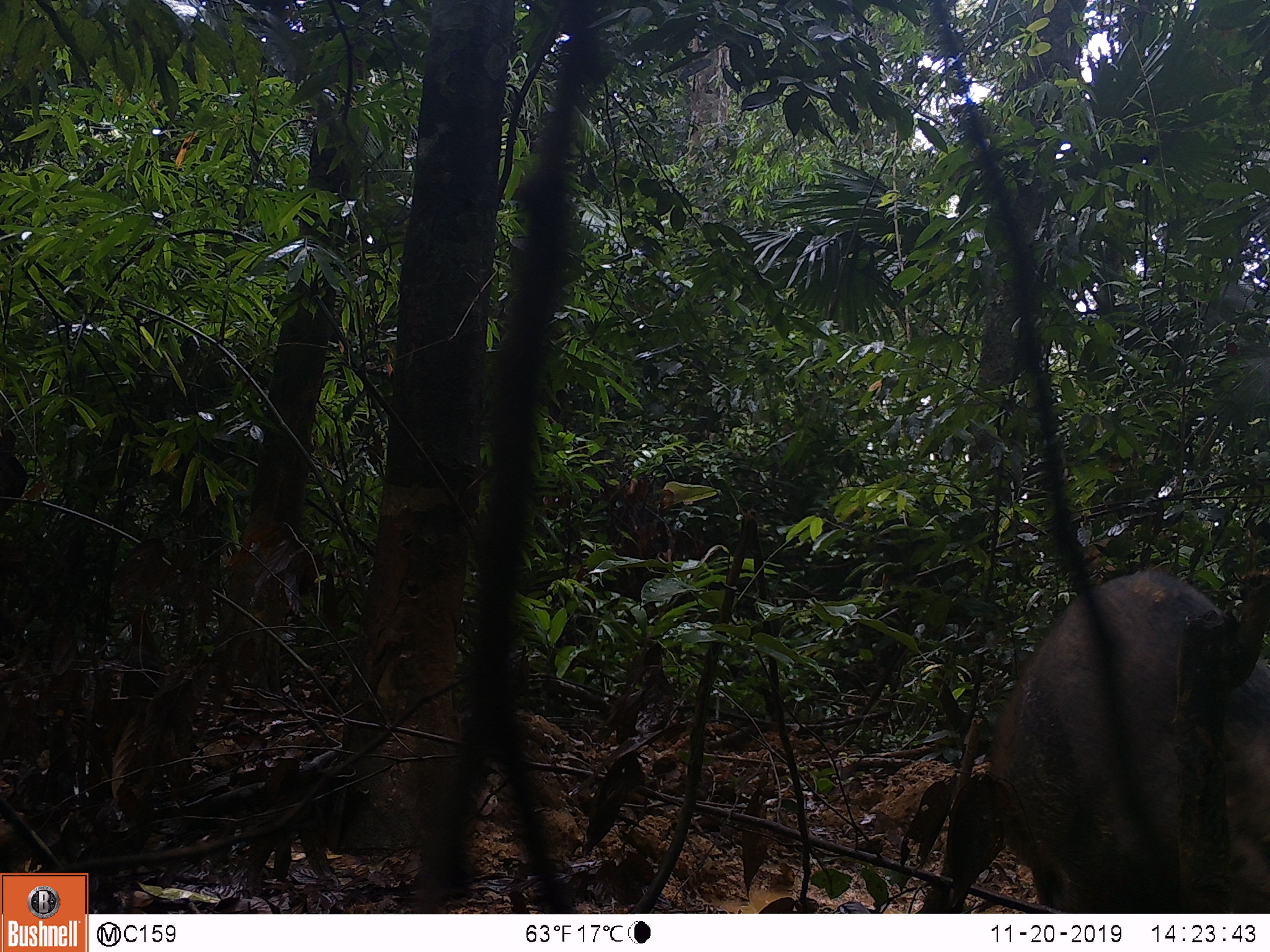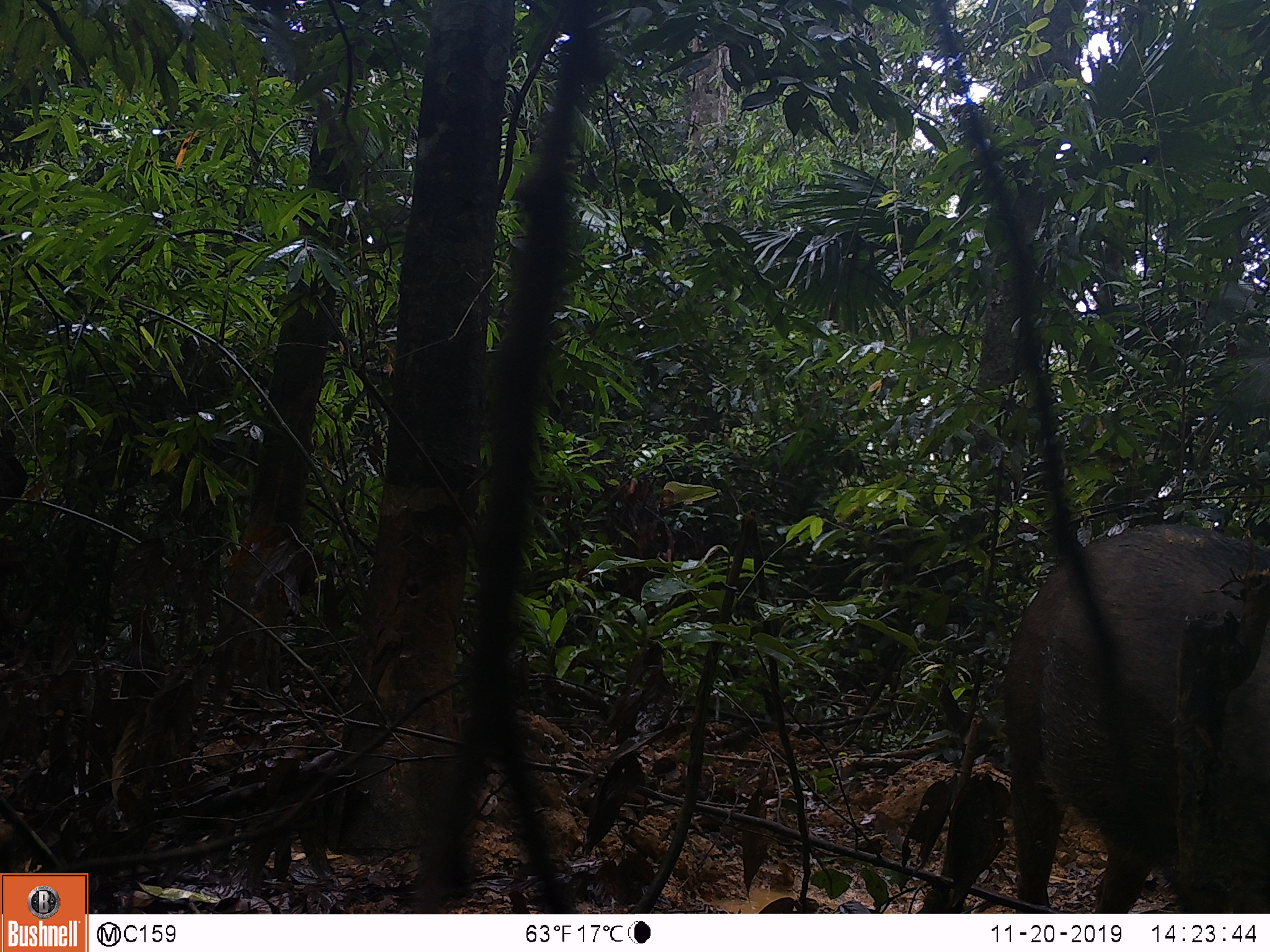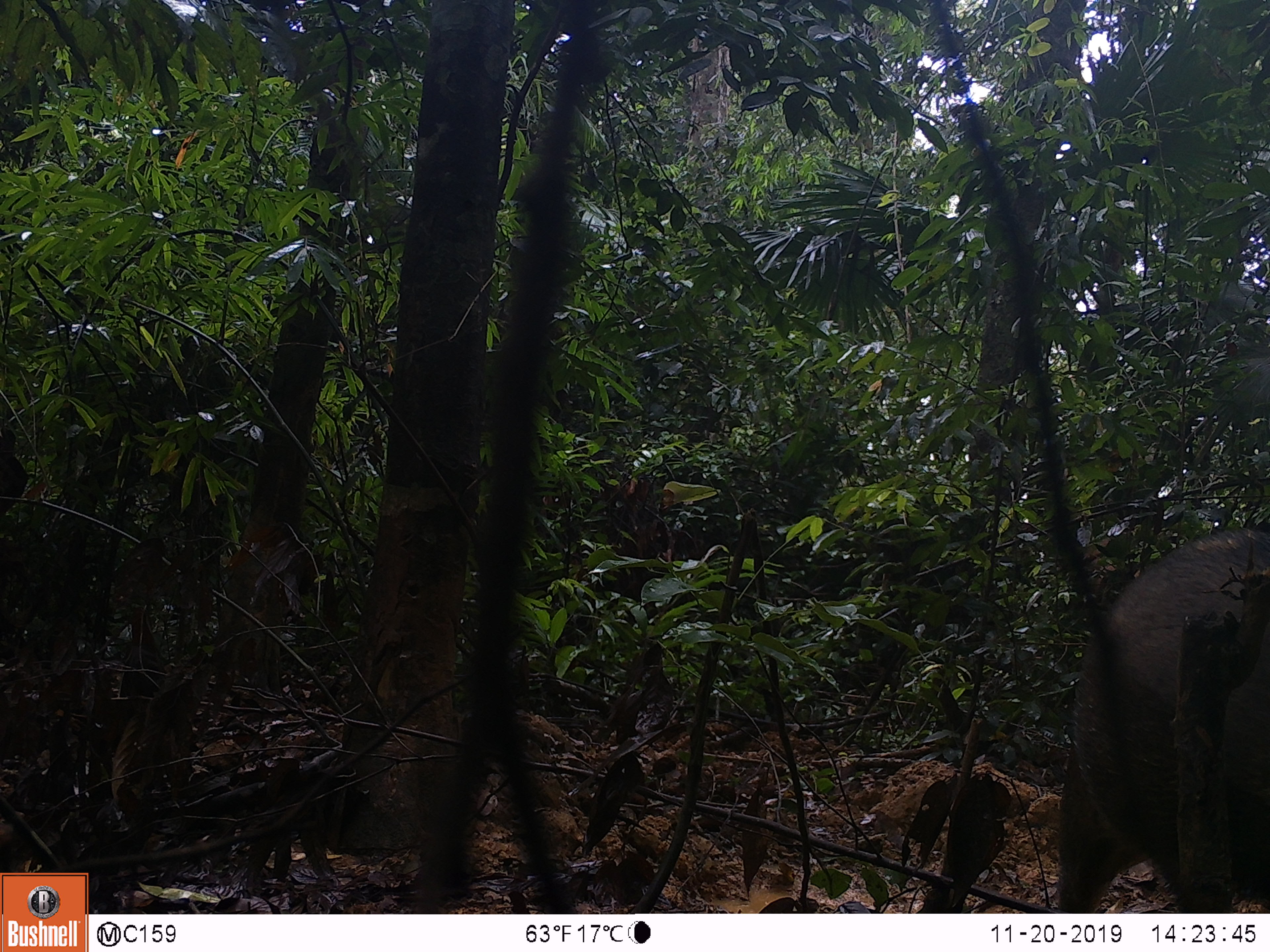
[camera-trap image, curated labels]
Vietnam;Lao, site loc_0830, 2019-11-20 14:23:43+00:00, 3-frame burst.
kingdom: Animalia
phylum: Chordata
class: Mammalia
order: Artiodactyla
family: Suidae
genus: Sus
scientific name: Sus scrofa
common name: eurasian wild pig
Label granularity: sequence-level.